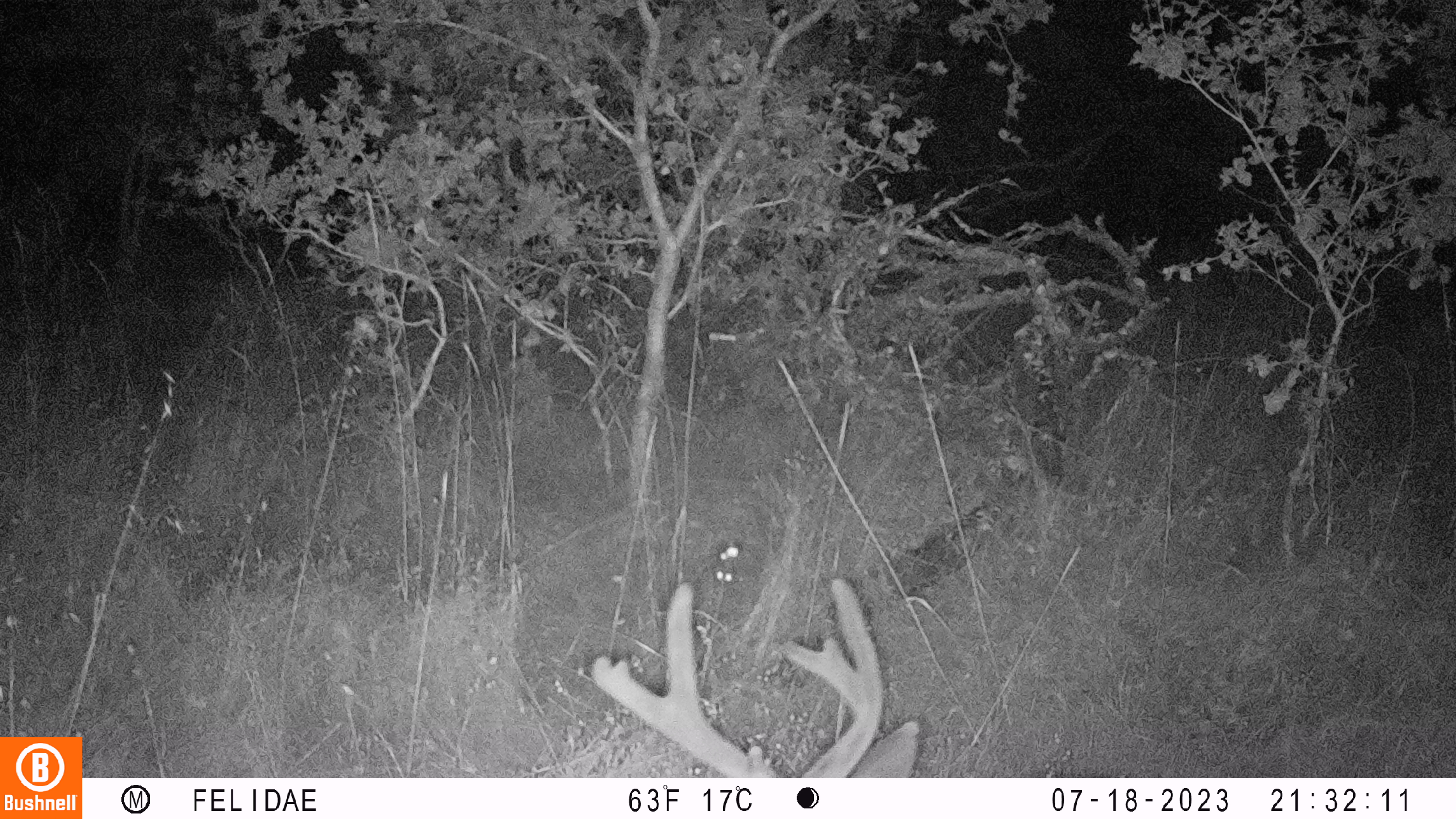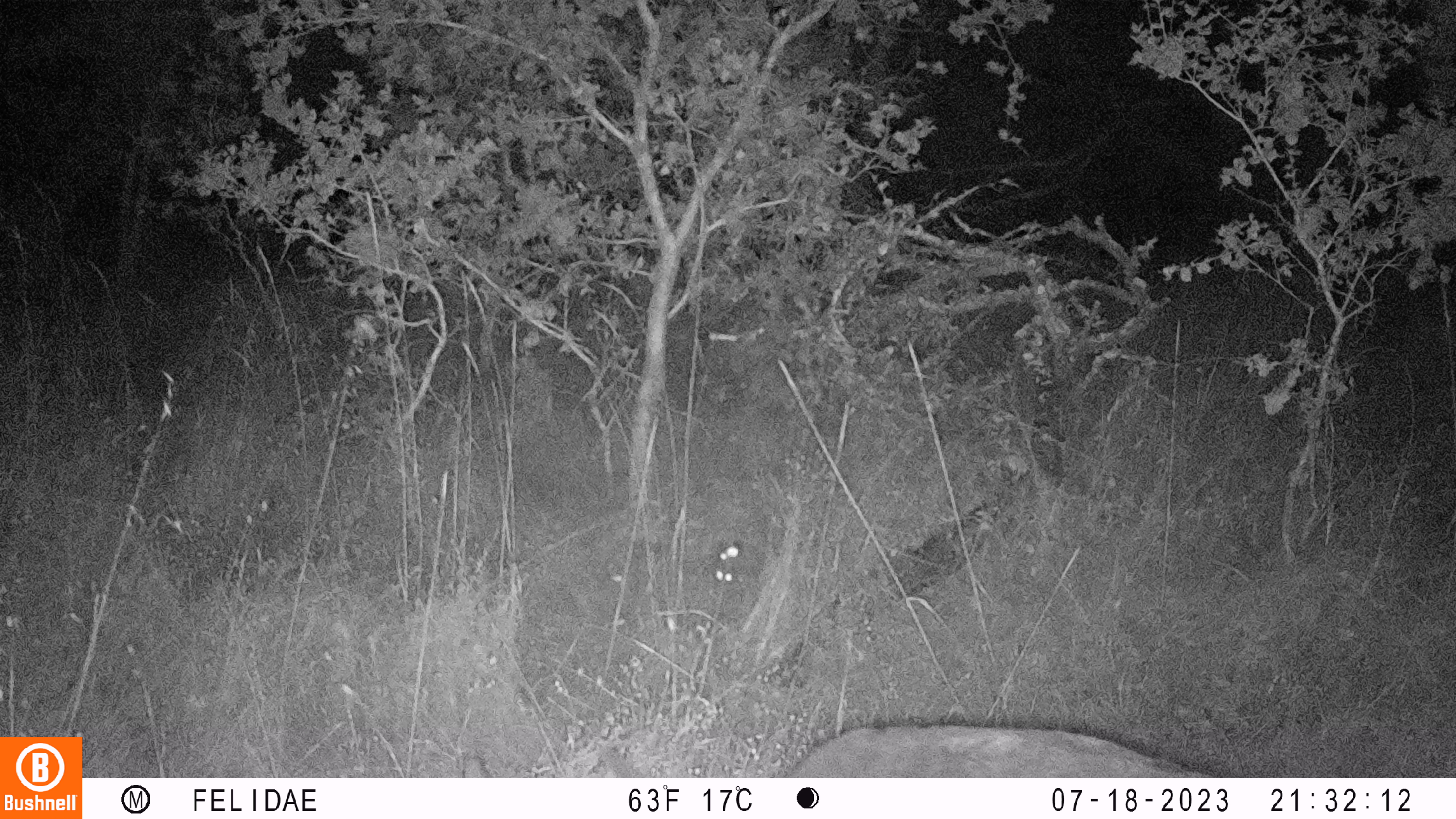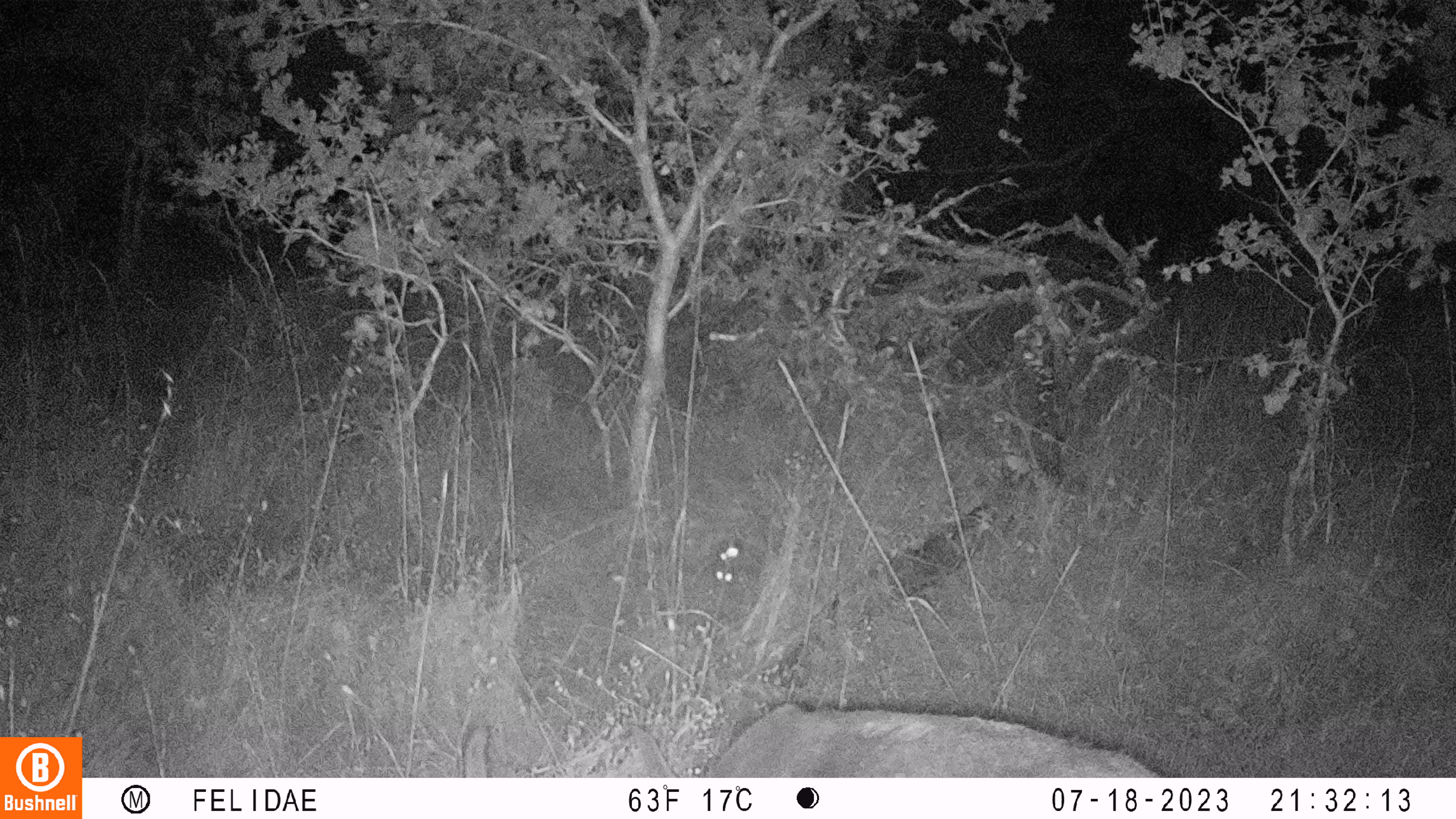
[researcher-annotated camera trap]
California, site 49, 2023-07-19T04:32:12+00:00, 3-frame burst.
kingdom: Animalia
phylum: Chordata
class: Mammalia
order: Artiodactyla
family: Cervidae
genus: Odocoileus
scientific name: Odocoileus hemionus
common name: mule deer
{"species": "mule deer (Odocoileus hemionus)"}